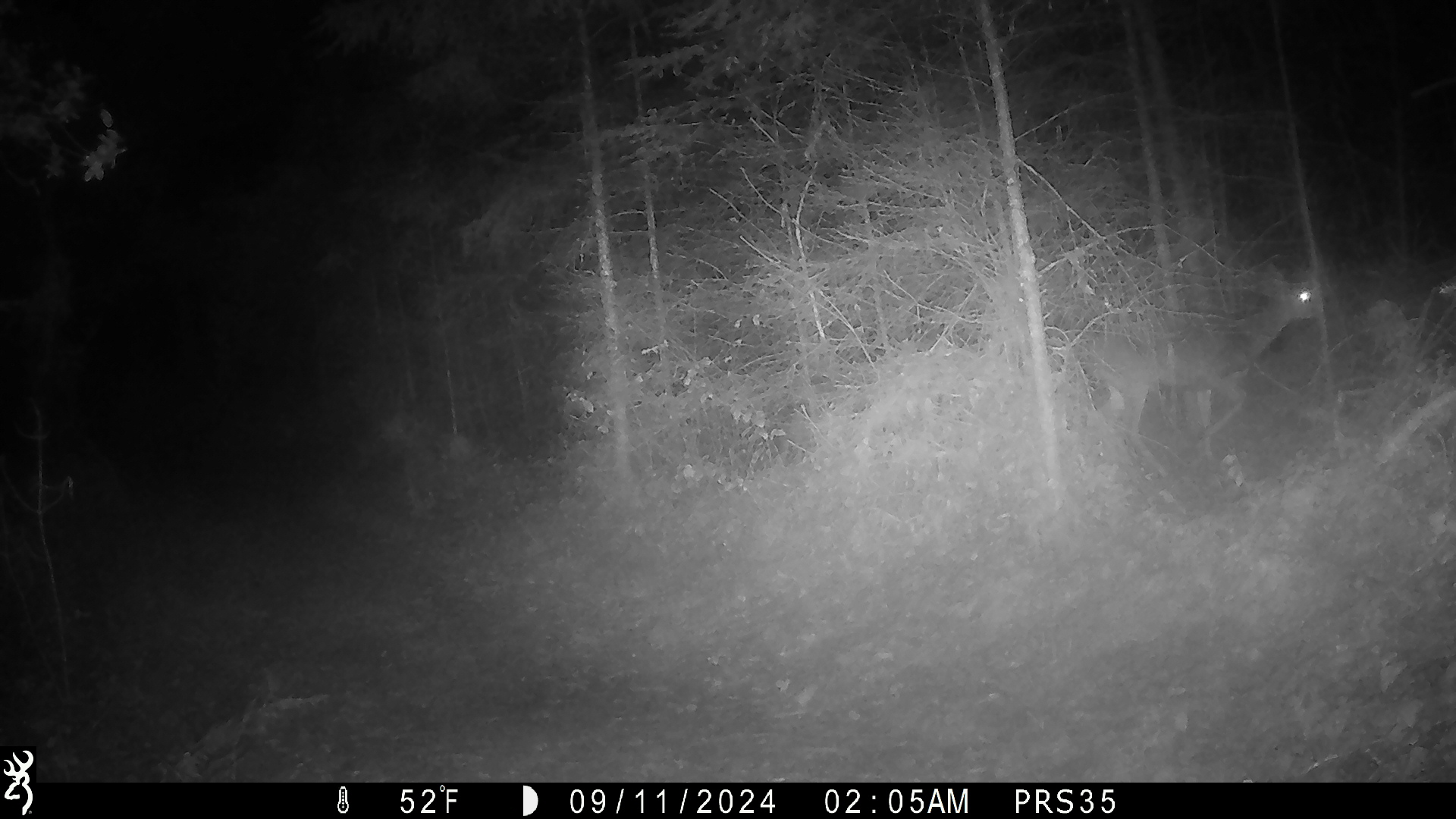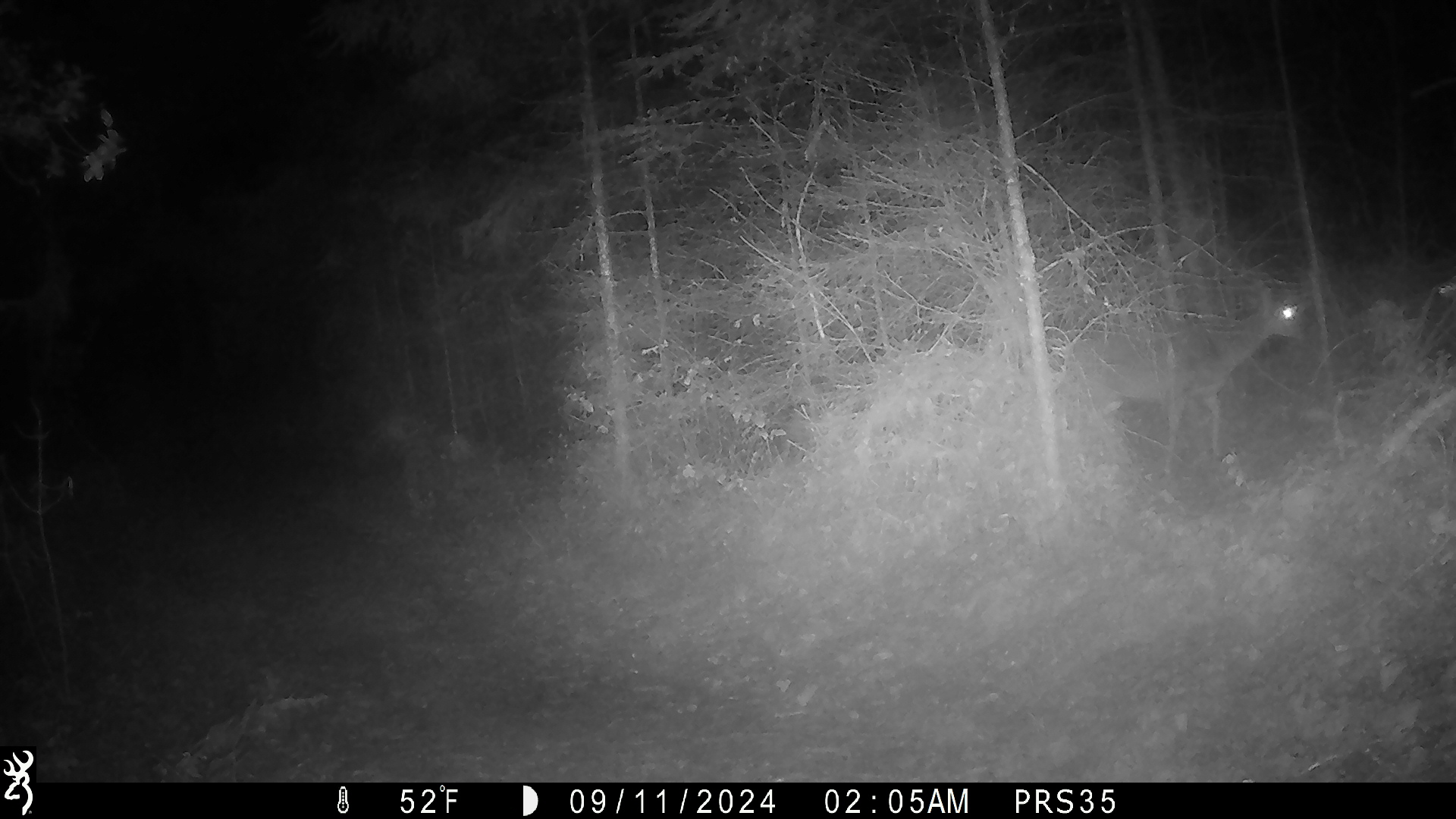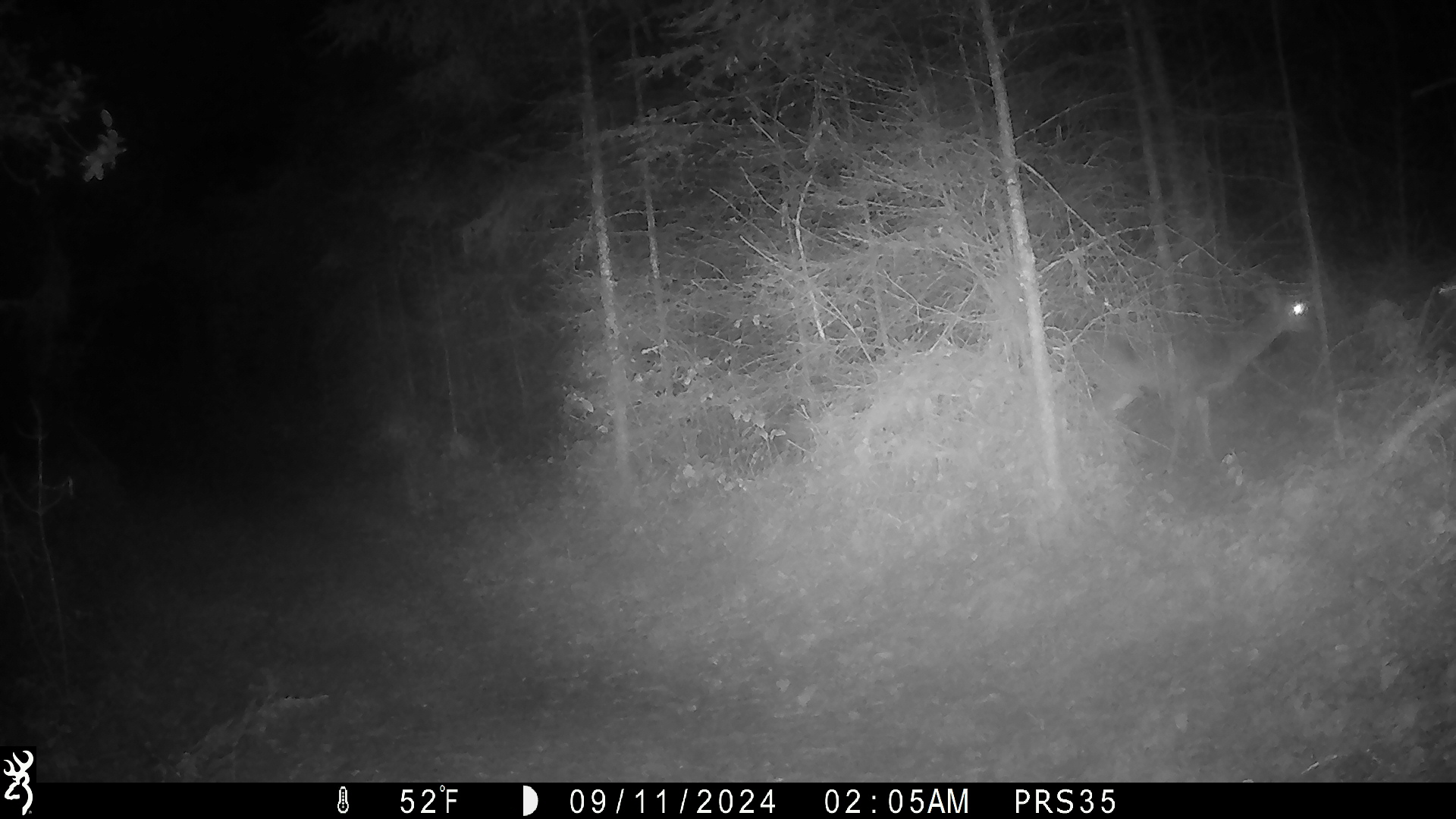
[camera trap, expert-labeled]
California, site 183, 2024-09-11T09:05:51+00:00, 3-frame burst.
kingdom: Animalia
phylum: Chordata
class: Mammalia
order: Artiodactyla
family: Cervidae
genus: Odocoileus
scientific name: Odocoileus hemionus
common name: mule deer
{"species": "mule deer (Odocoileus hemionus)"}